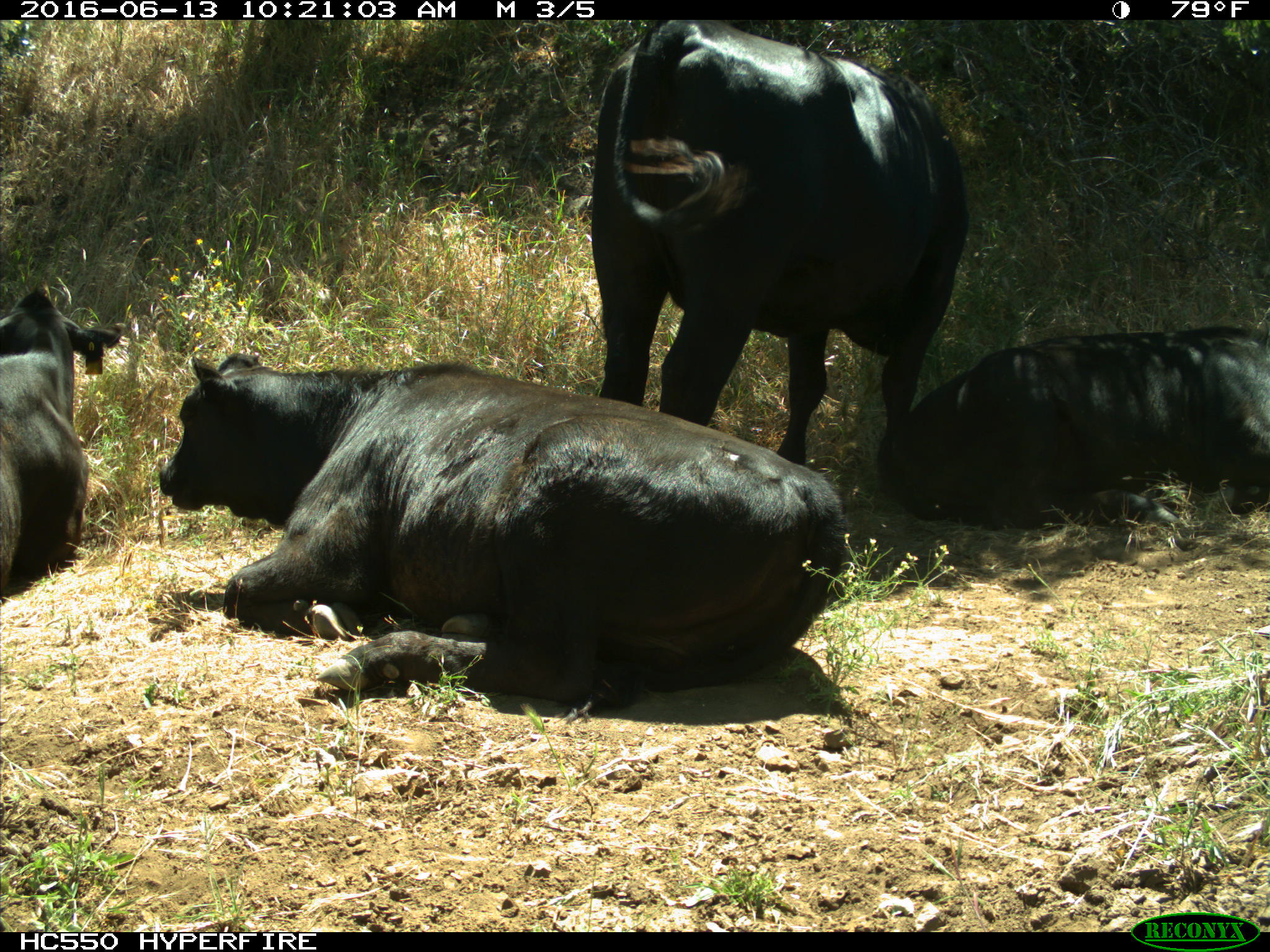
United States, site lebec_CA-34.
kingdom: Animalia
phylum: Chordata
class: Mammalia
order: Artiodactyla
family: Bovidae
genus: Bos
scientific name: Bos taurus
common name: domestic cow